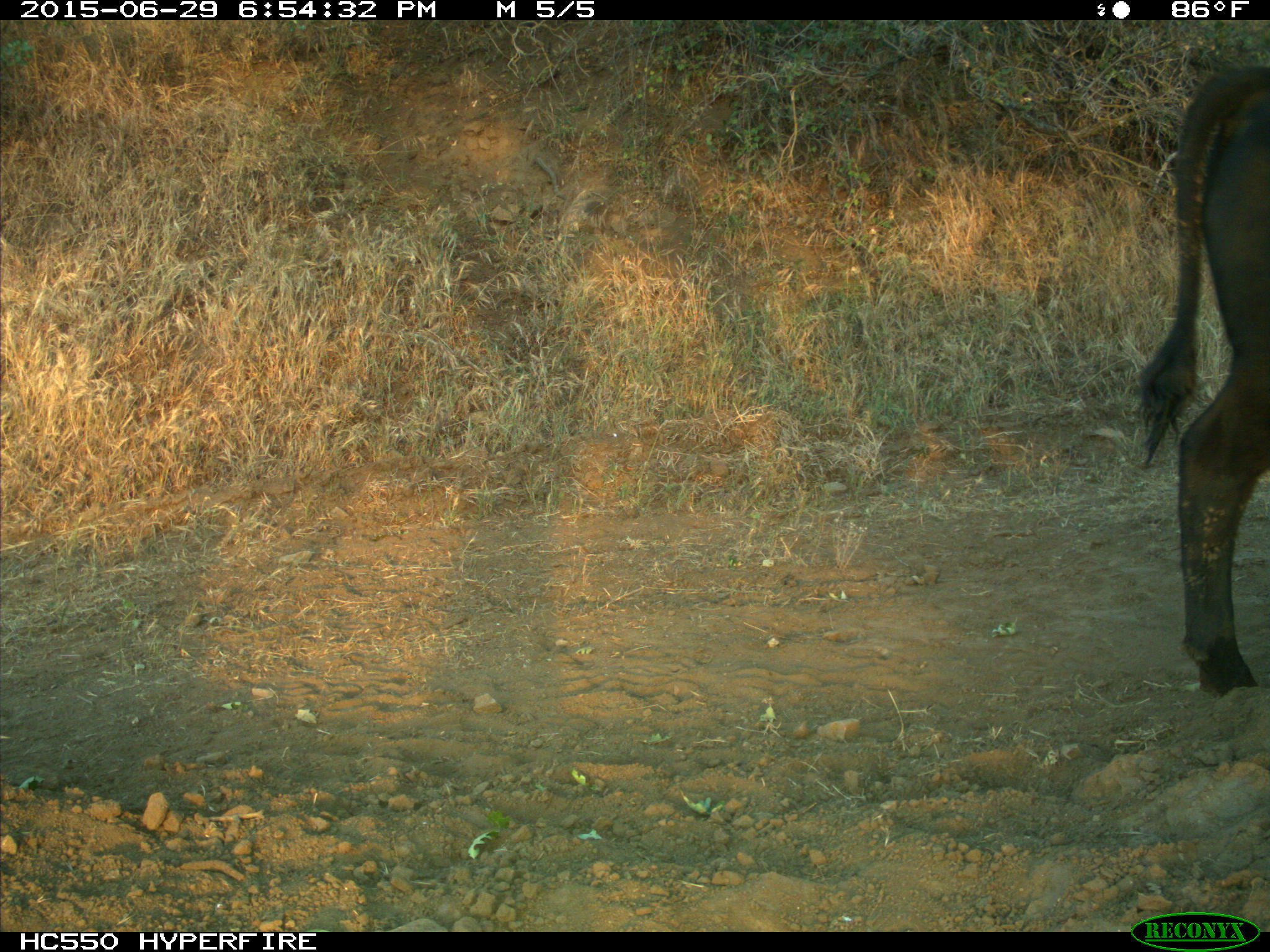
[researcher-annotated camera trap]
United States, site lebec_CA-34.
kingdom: Animalia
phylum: Chordata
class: Mammalia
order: Artiodactyla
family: Bovidae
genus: Bos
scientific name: Bos taurus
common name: domestic cow